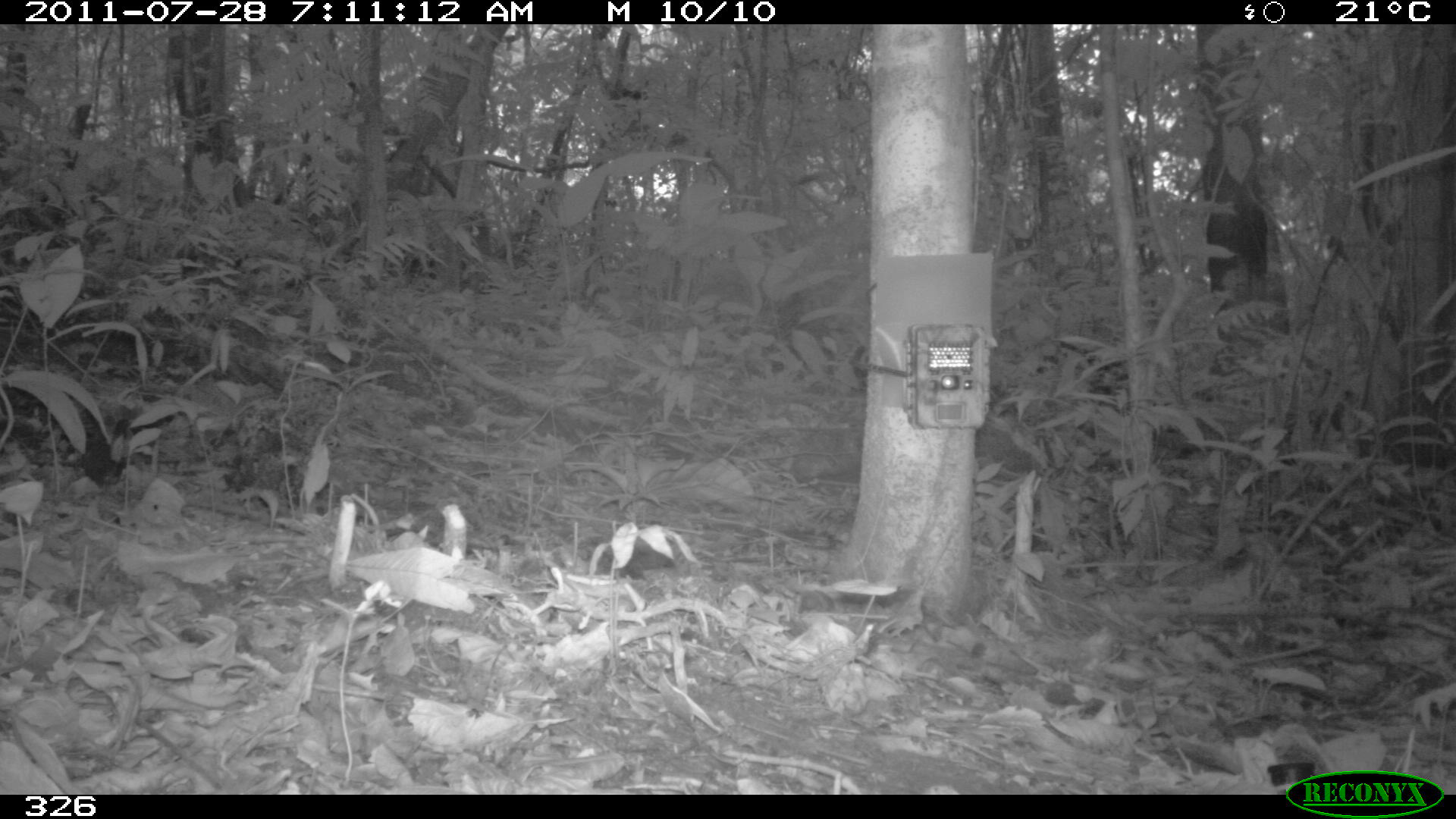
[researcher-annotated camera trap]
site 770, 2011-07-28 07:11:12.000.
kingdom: Animalia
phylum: Chordata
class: Aves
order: Passeriformes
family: Formicariidae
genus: Formicarius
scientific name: Formicarius analis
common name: black-faced antthrush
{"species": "Formicarius analis (black-faced antthrush)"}